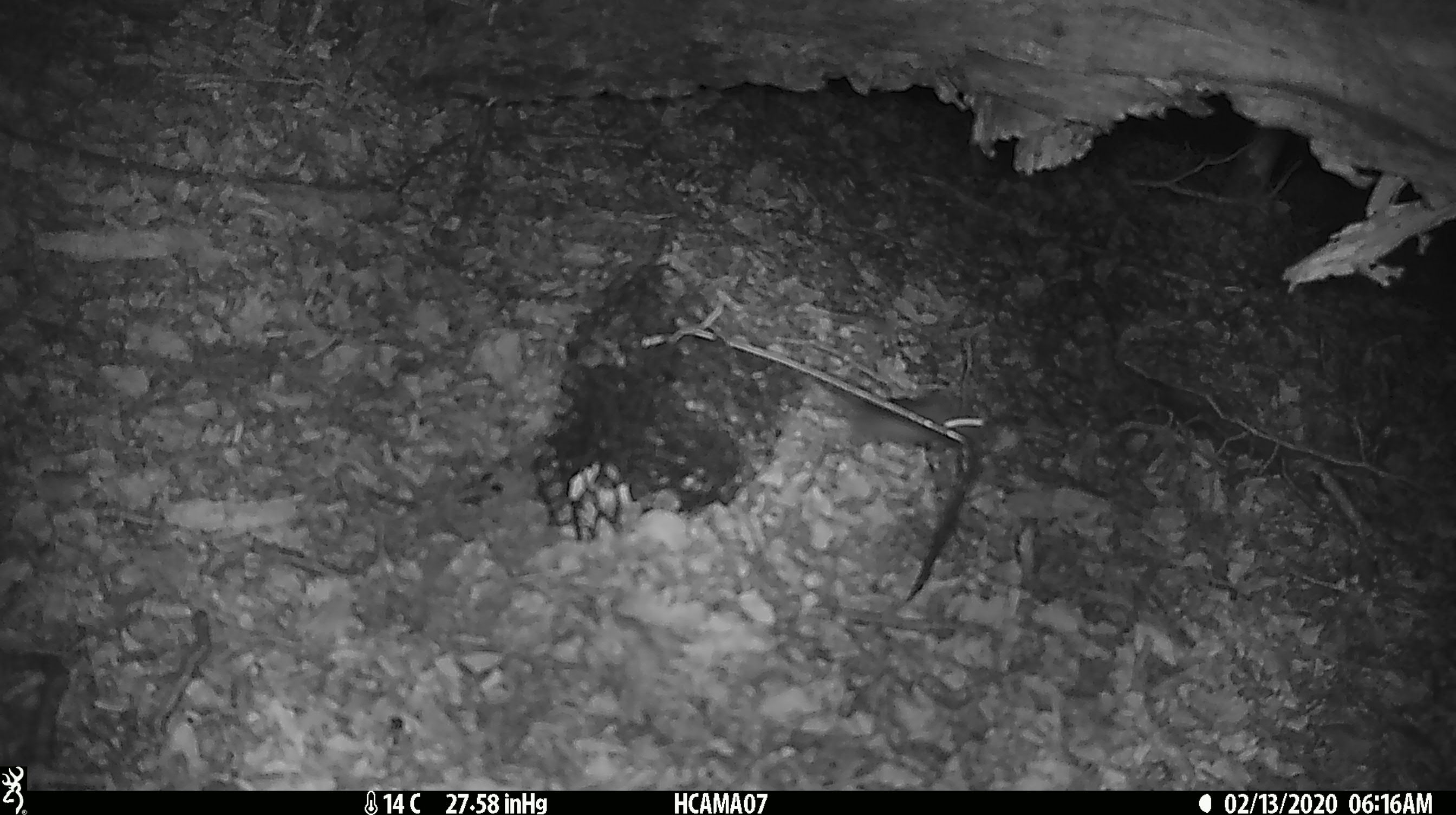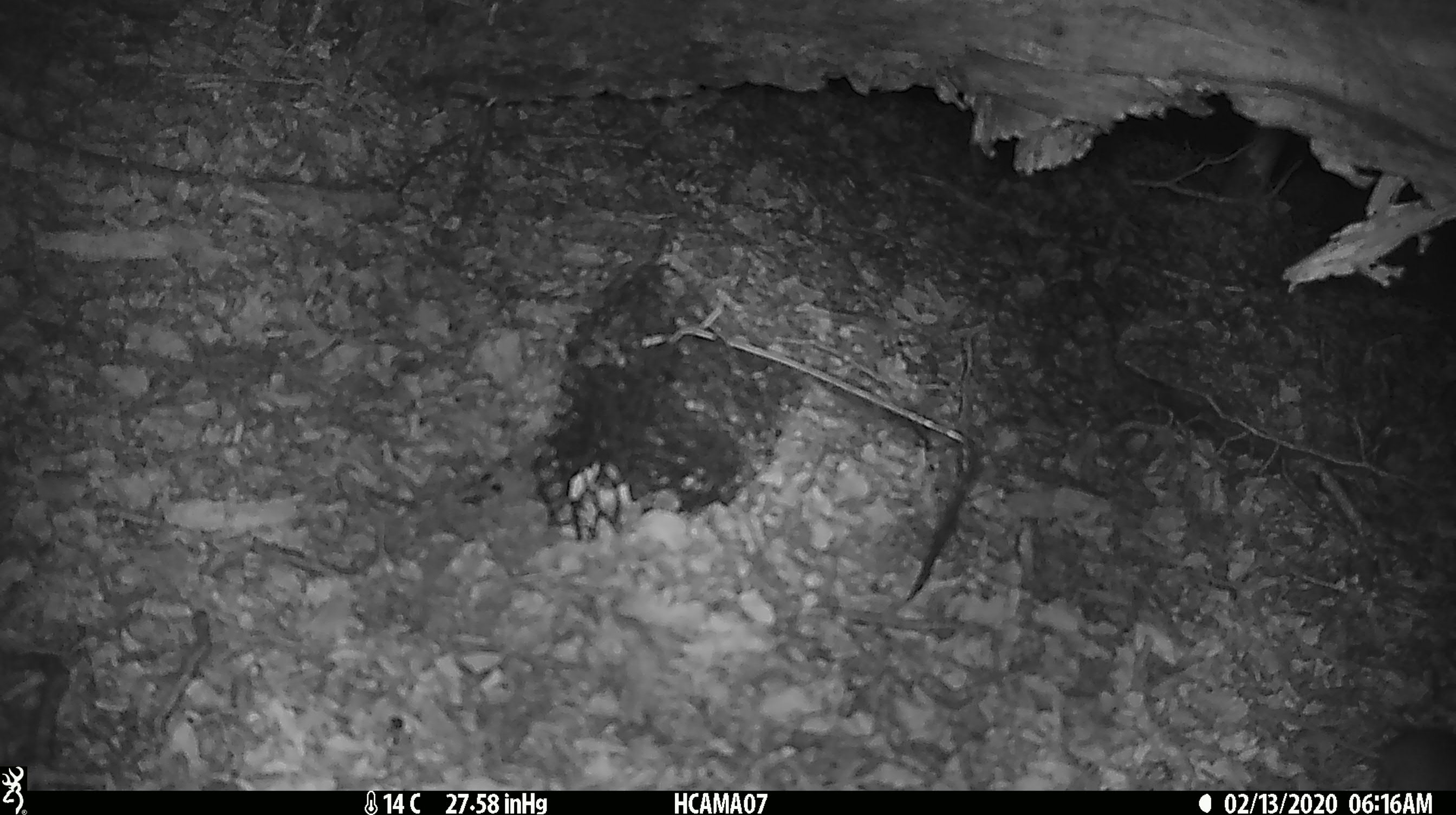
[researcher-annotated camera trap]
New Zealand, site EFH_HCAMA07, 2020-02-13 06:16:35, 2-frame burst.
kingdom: Animalia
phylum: Chordata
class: Mammalia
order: Rodentia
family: Muridae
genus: Mus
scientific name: Mus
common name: mouse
Mouse (Mus).